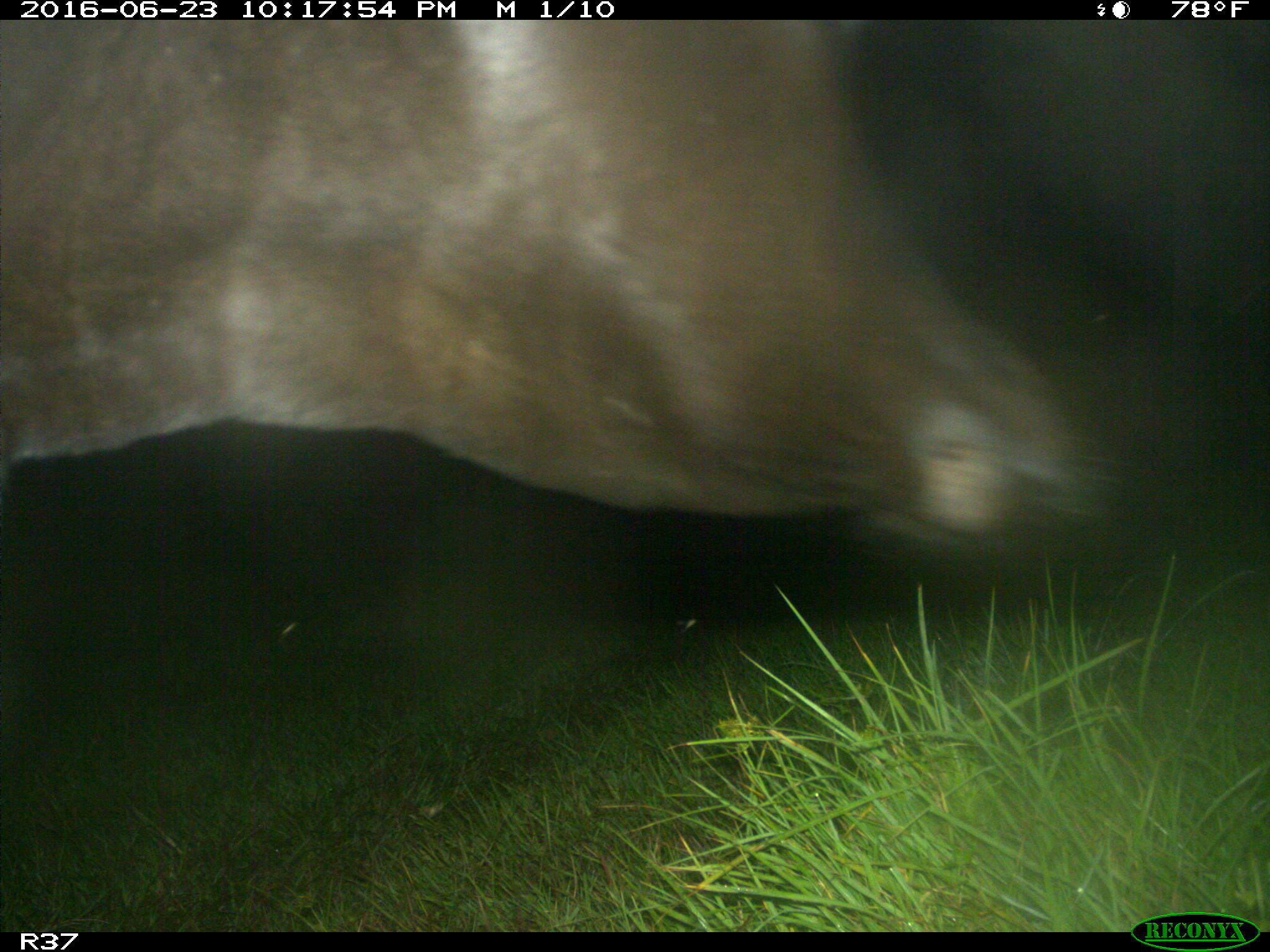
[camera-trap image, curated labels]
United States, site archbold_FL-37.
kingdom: Animalia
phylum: Chordata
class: Mammalia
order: Artiodactyla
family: Bovidae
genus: Bos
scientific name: Bos taurus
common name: domestic cow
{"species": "Bos taurus (domestic cow)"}